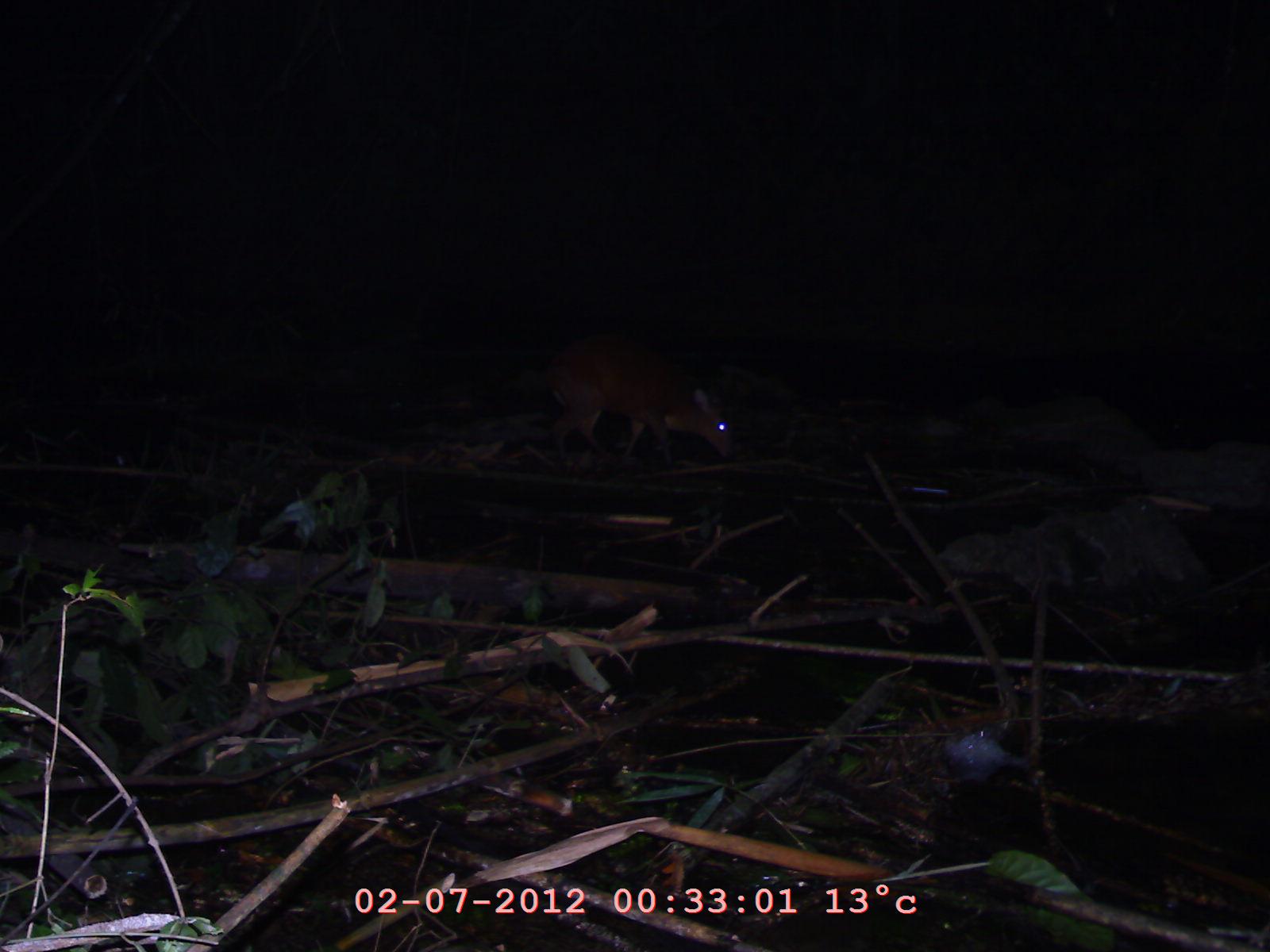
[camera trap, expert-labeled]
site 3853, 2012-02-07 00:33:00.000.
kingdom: Animalia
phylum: Chordata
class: Mammalia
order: Artiodactyla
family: Cervidae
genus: Muntiacus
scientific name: Muntiacus muntjak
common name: southern red muntjac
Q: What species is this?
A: Muntiacus muntjak (southern red muntjac).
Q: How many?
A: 1.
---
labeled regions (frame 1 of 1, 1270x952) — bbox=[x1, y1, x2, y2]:
muntiacus muntjak: bbox=[554, 348, 732, 466]